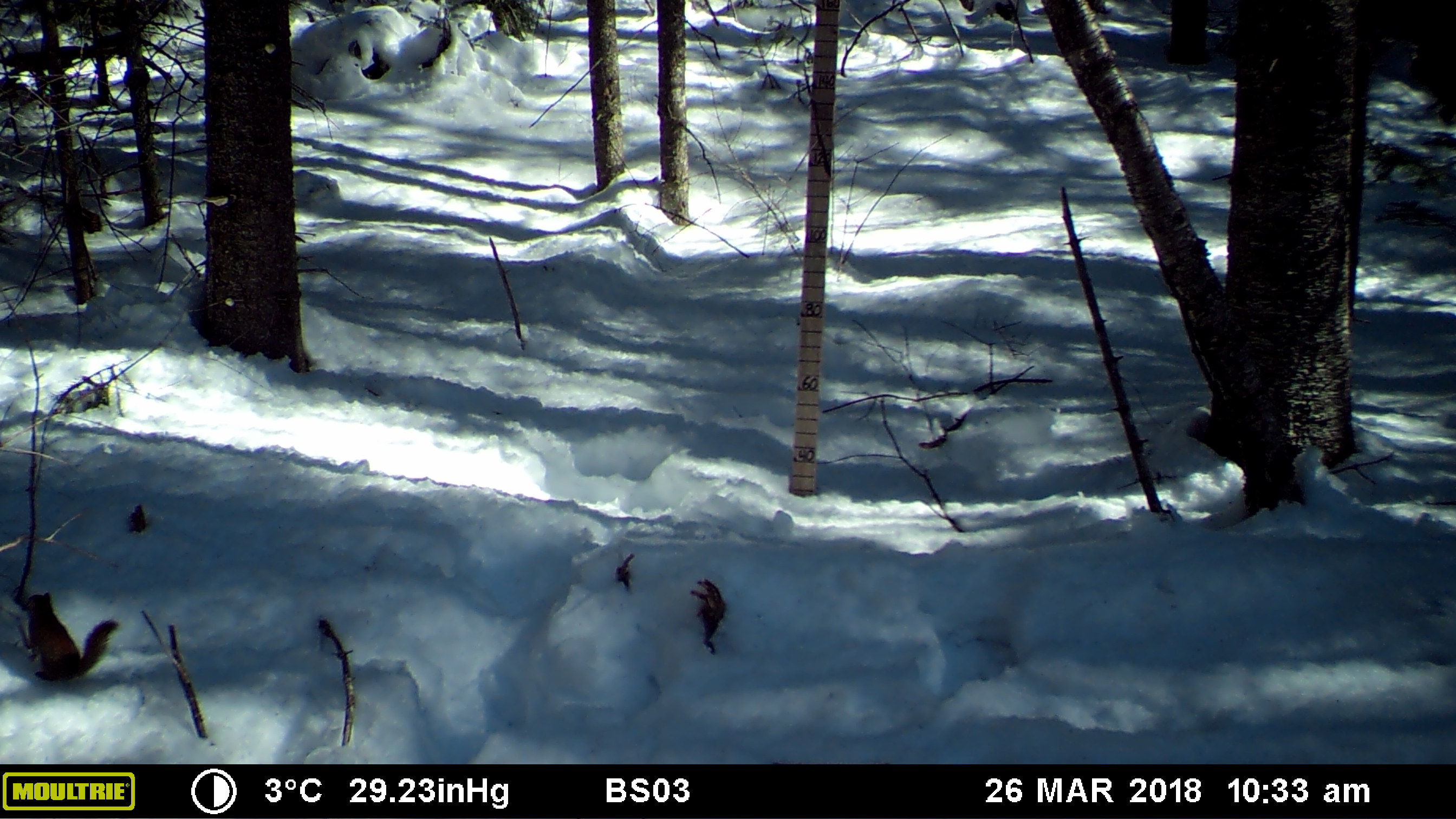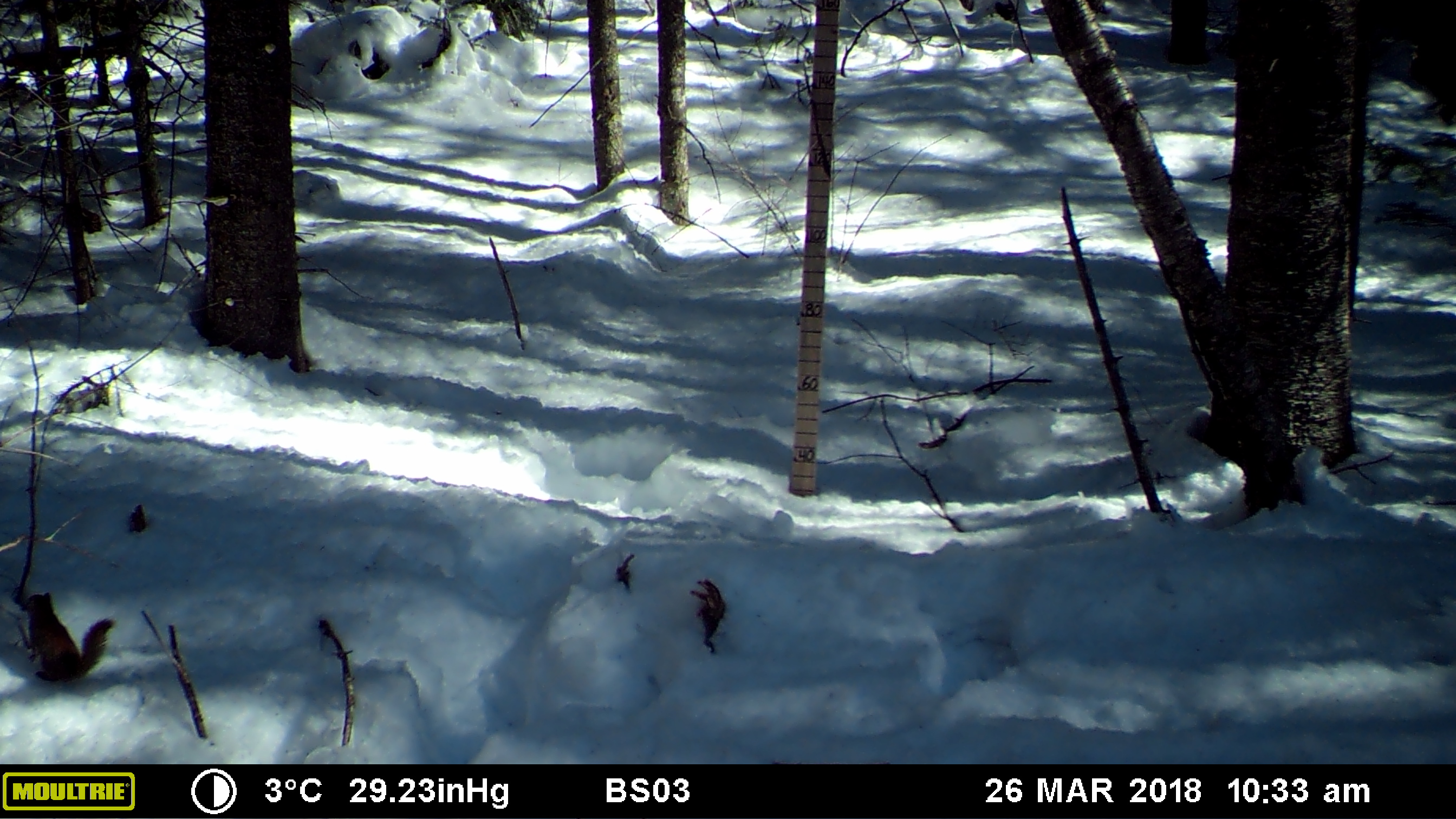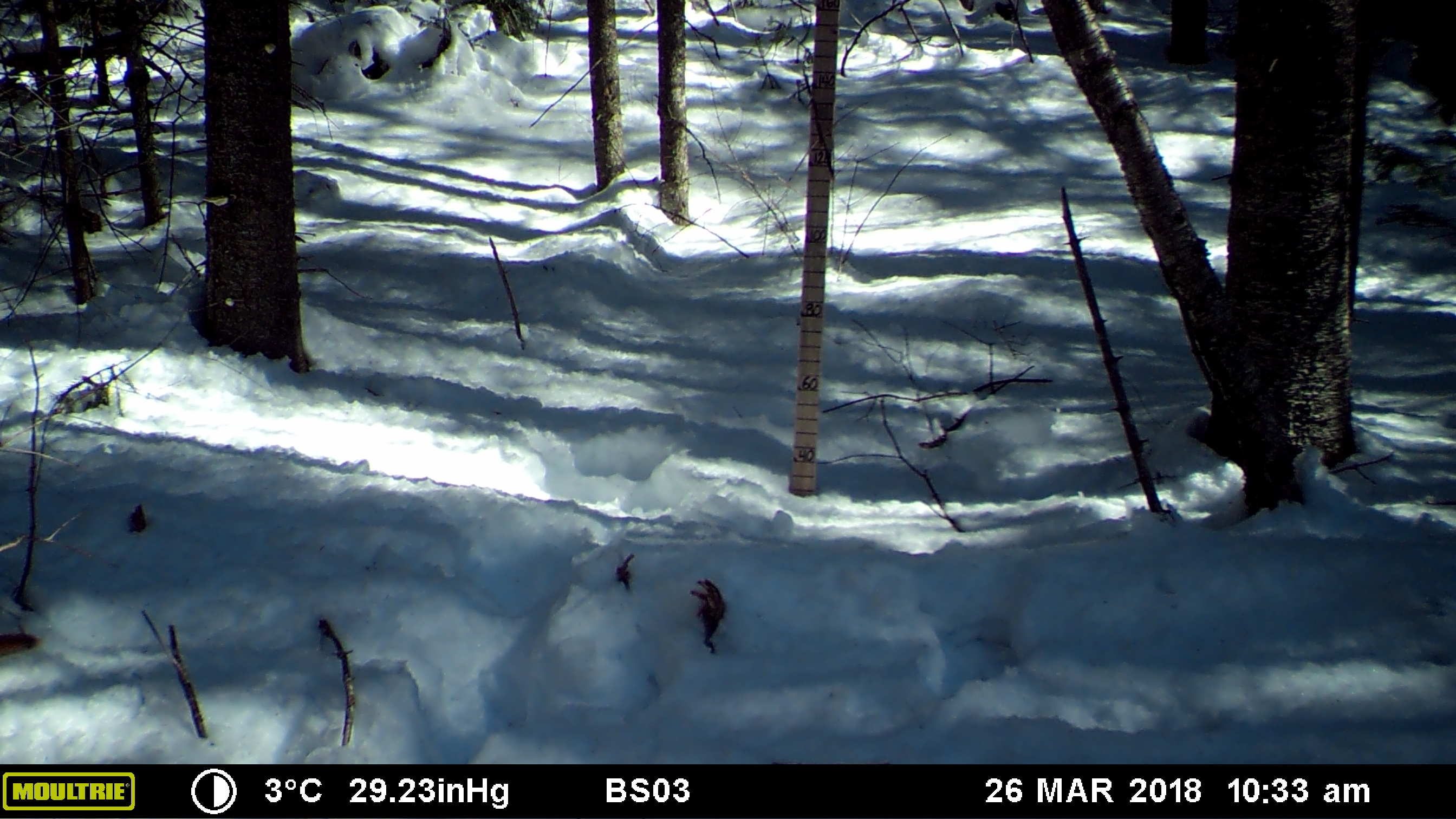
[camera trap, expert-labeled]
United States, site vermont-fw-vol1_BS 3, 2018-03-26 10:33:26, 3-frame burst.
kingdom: Animalia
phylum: Chordata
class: Mammalia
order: Rodentia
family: Sciuridae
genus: Tamiasciurus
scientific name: Tamiasciurus hudsonicus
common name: red squirrel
Red squirrel (Tamiasciurus hudsonicus).